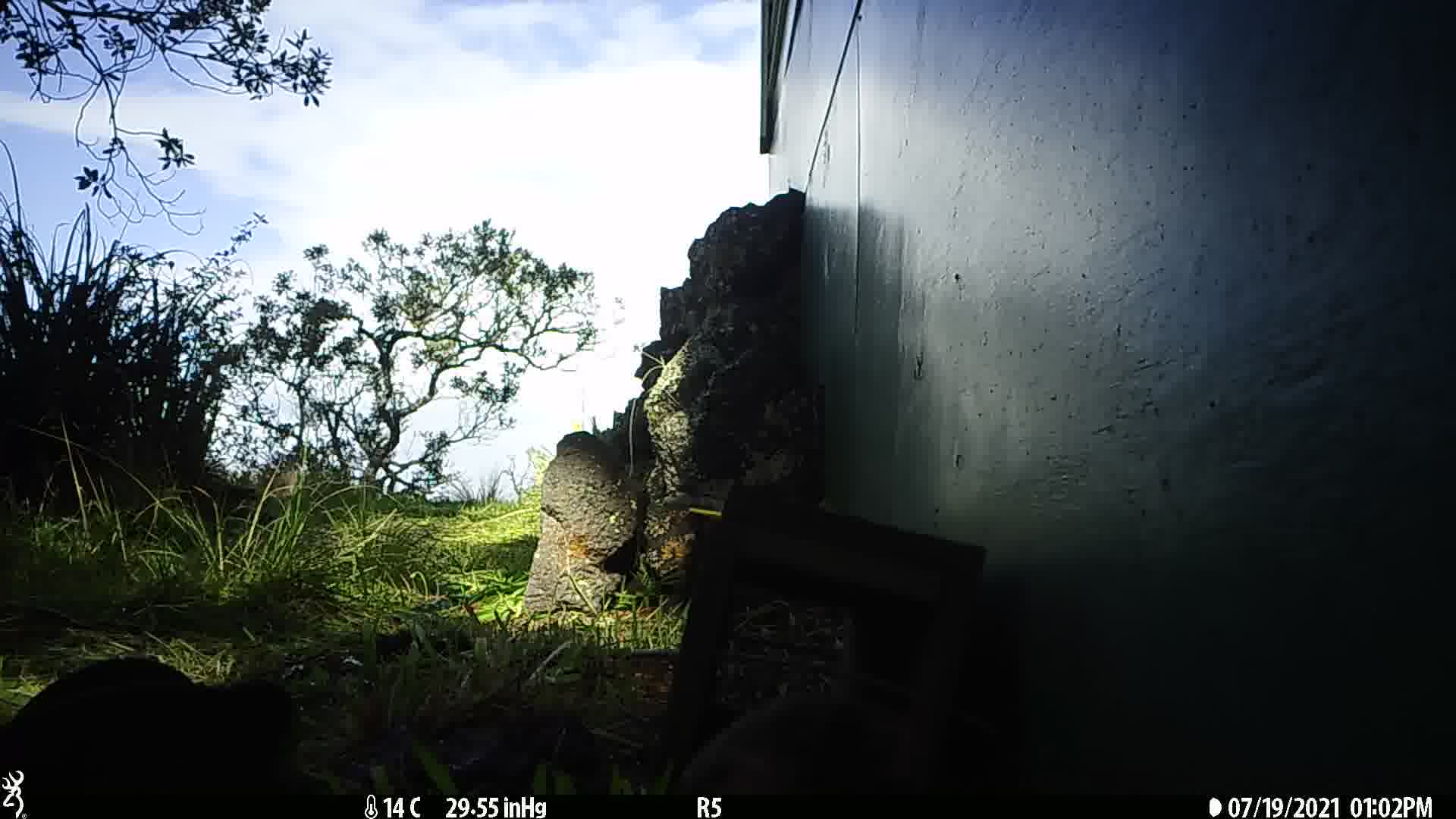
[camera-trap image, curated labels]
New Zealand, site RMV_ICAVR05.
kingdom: Animalia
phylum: Chordata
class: Aves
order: Galliformes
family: Phasianidae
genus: Synoicus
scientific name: Synoicus ypsilophorus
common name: brown quail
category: quail brown